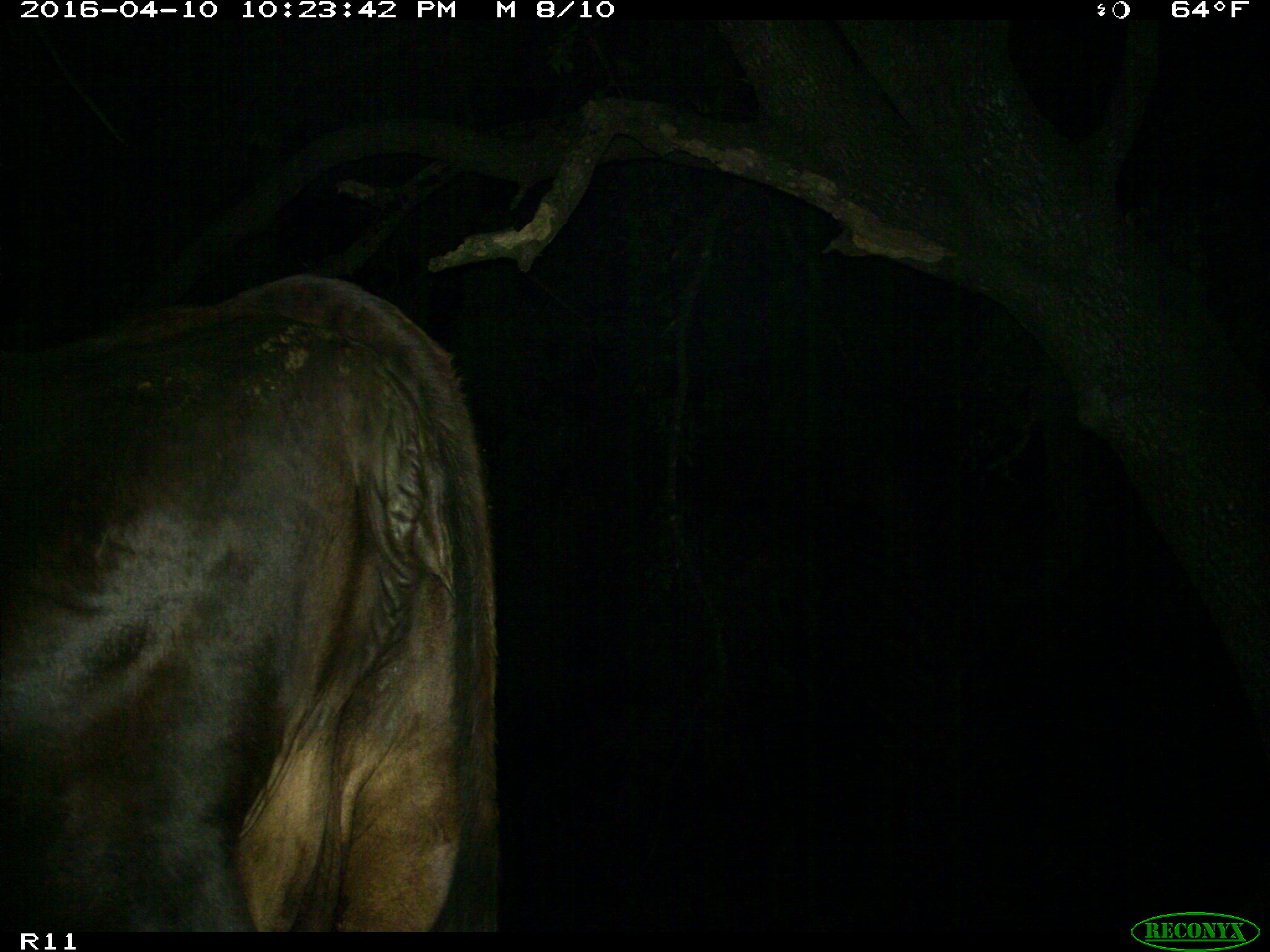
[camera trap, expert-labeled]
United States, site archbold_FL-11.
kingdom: Animalia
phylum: Chordata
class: Mammalia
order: Artiodactyla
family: Bovidae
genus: Bos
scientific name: Bos taurus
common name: domestic cow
Bos taurus (domestic cow).